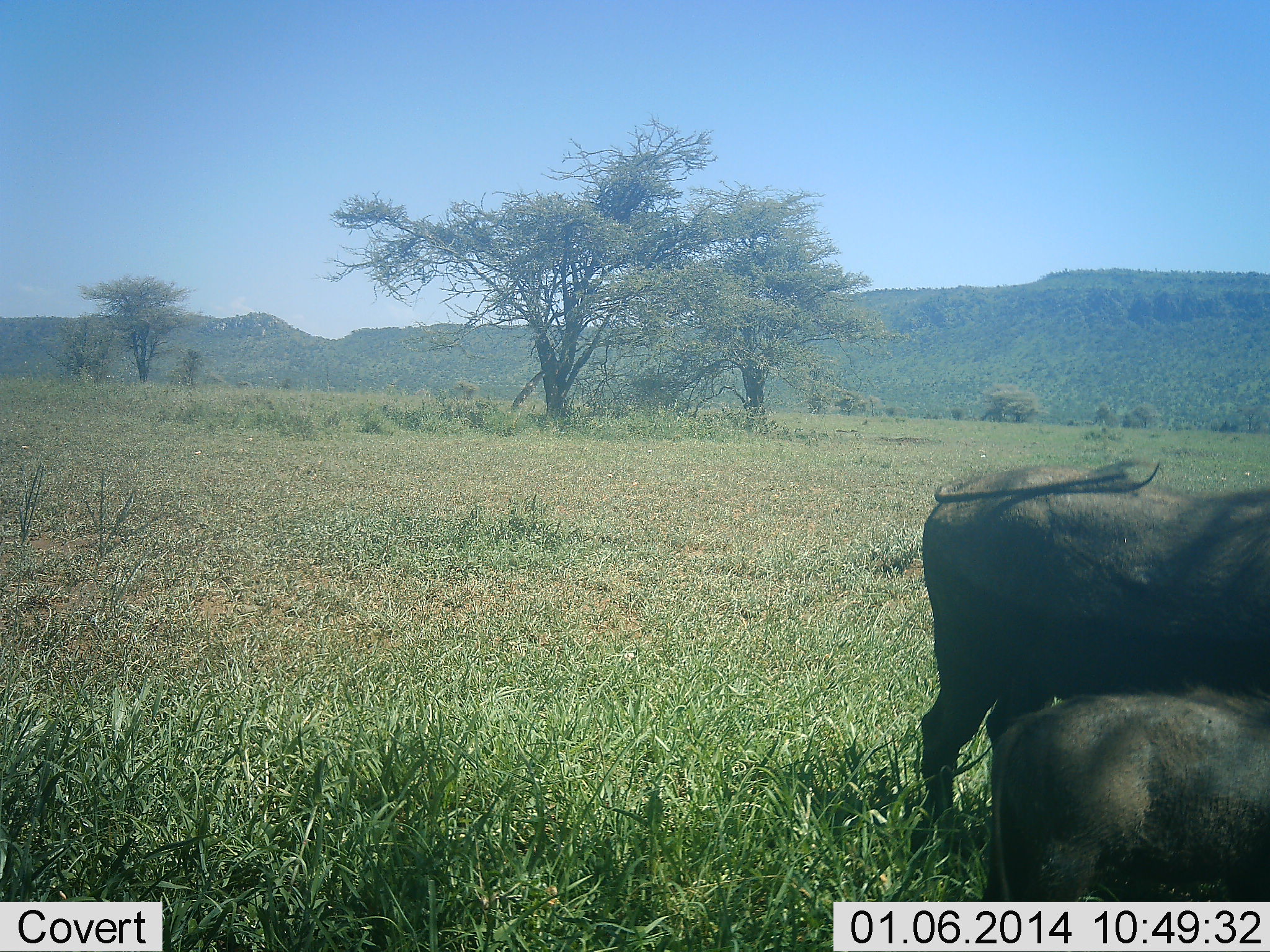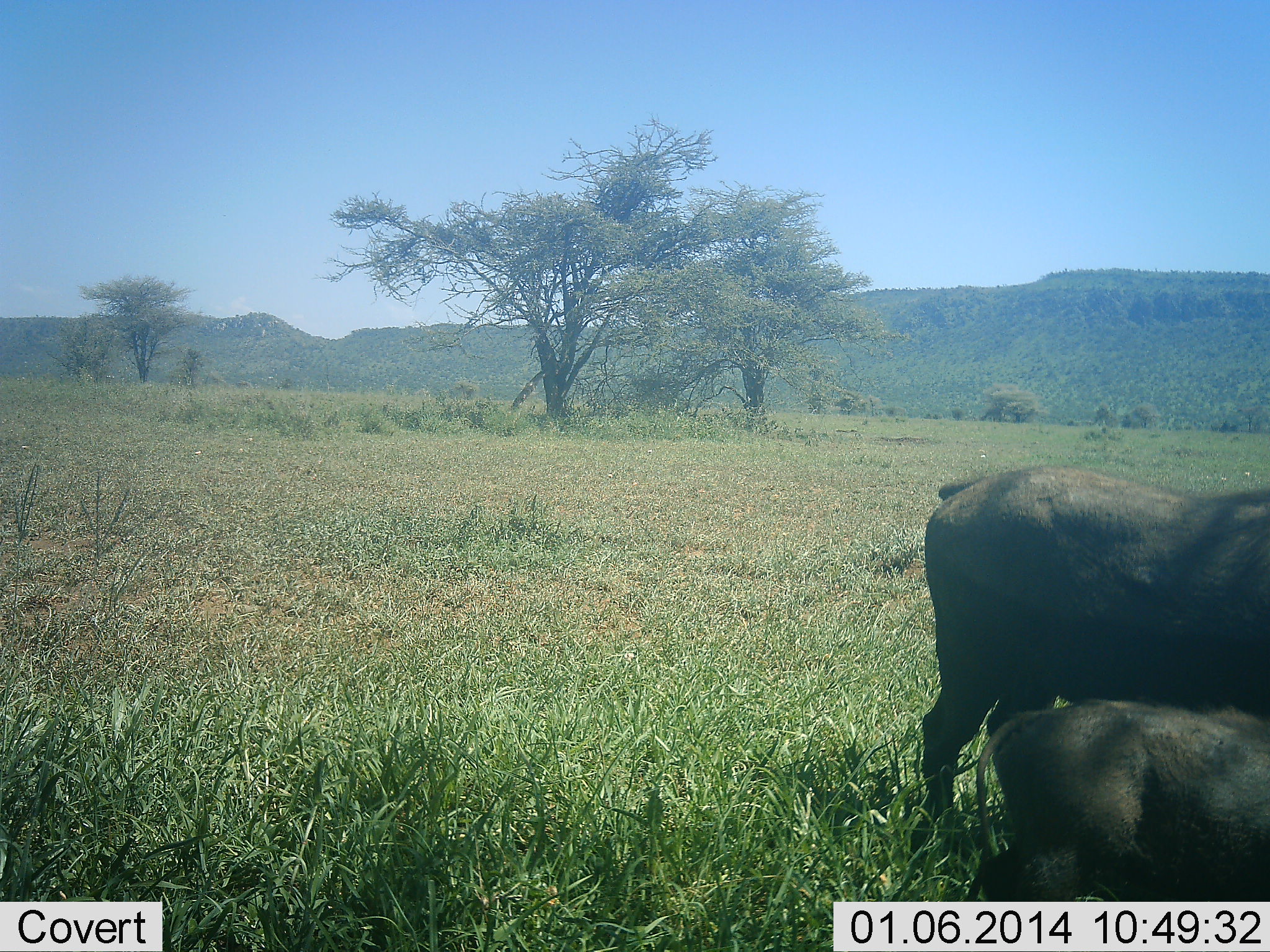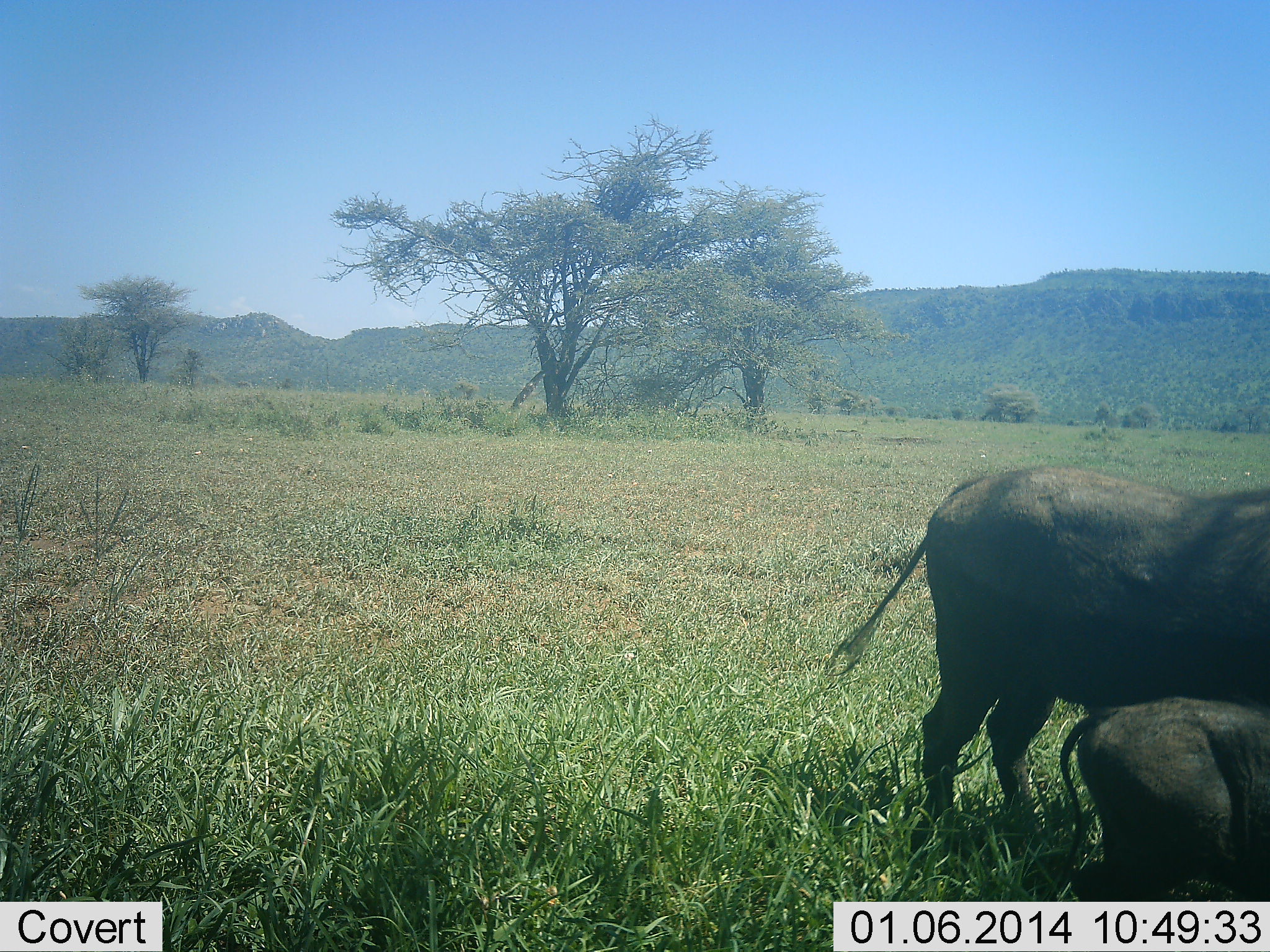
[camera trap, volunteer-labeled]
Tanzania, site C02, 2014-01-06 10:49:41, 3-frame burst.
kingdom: Animalia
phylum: Chordata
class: Mammalia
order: Artiodactyla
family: Suidae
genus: Phacochoerus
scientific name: Phacochoerus africanus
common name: warthog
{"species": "warthog (Phacochoerus africanus)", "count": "2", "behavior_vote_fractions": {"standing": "80%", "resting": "0%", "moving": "10%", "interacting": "0%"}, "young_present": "80%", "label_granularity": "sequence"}